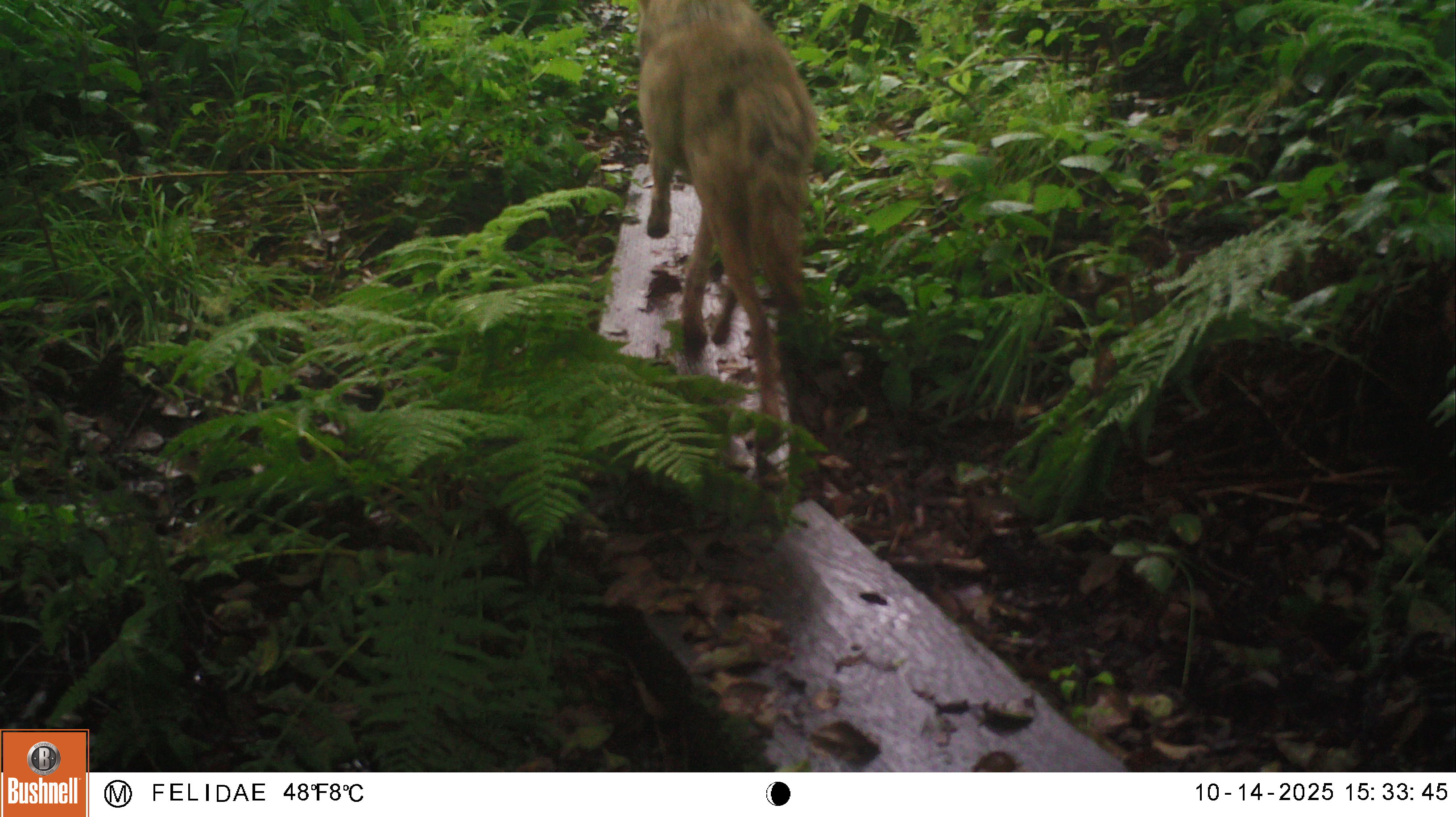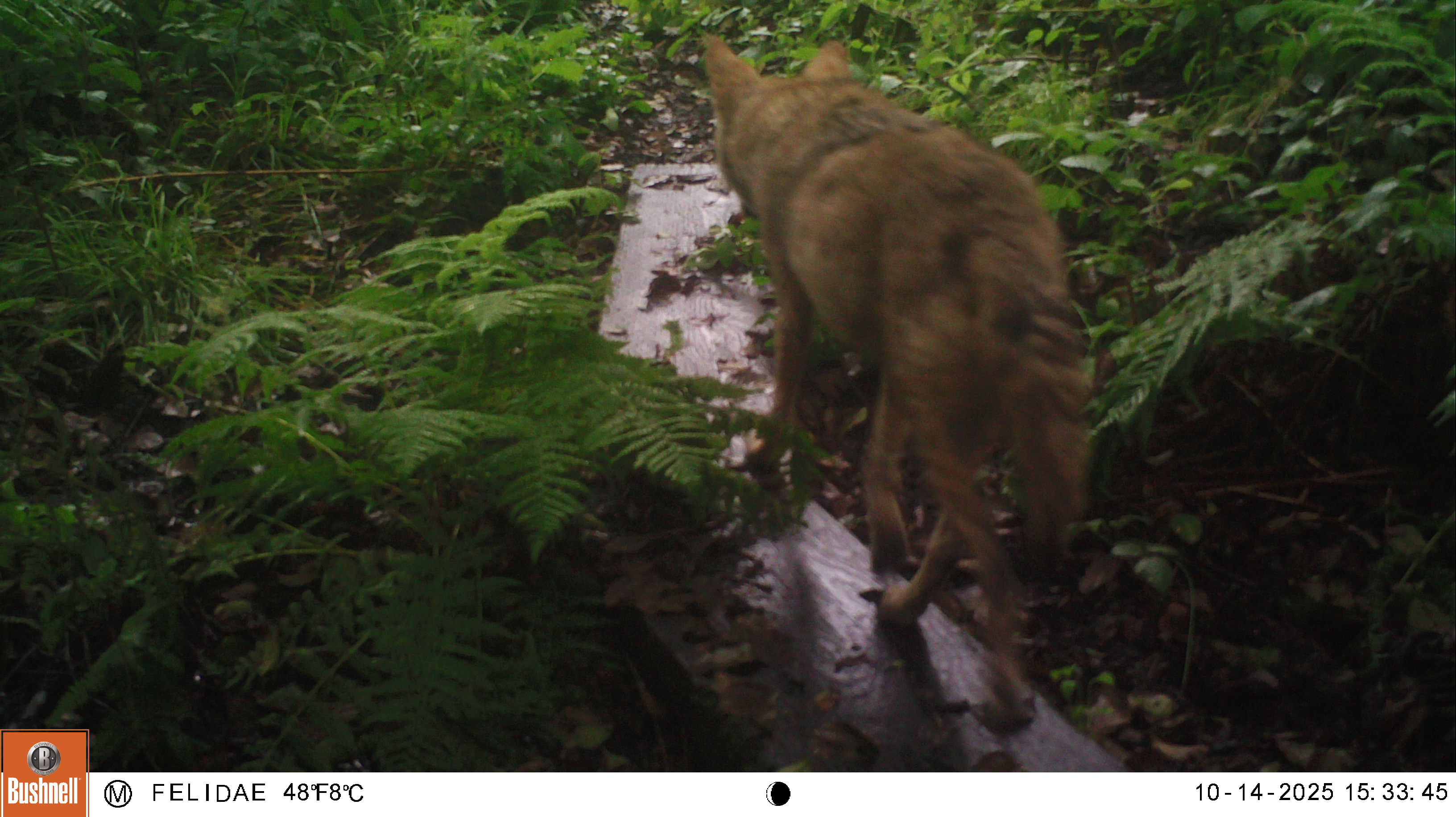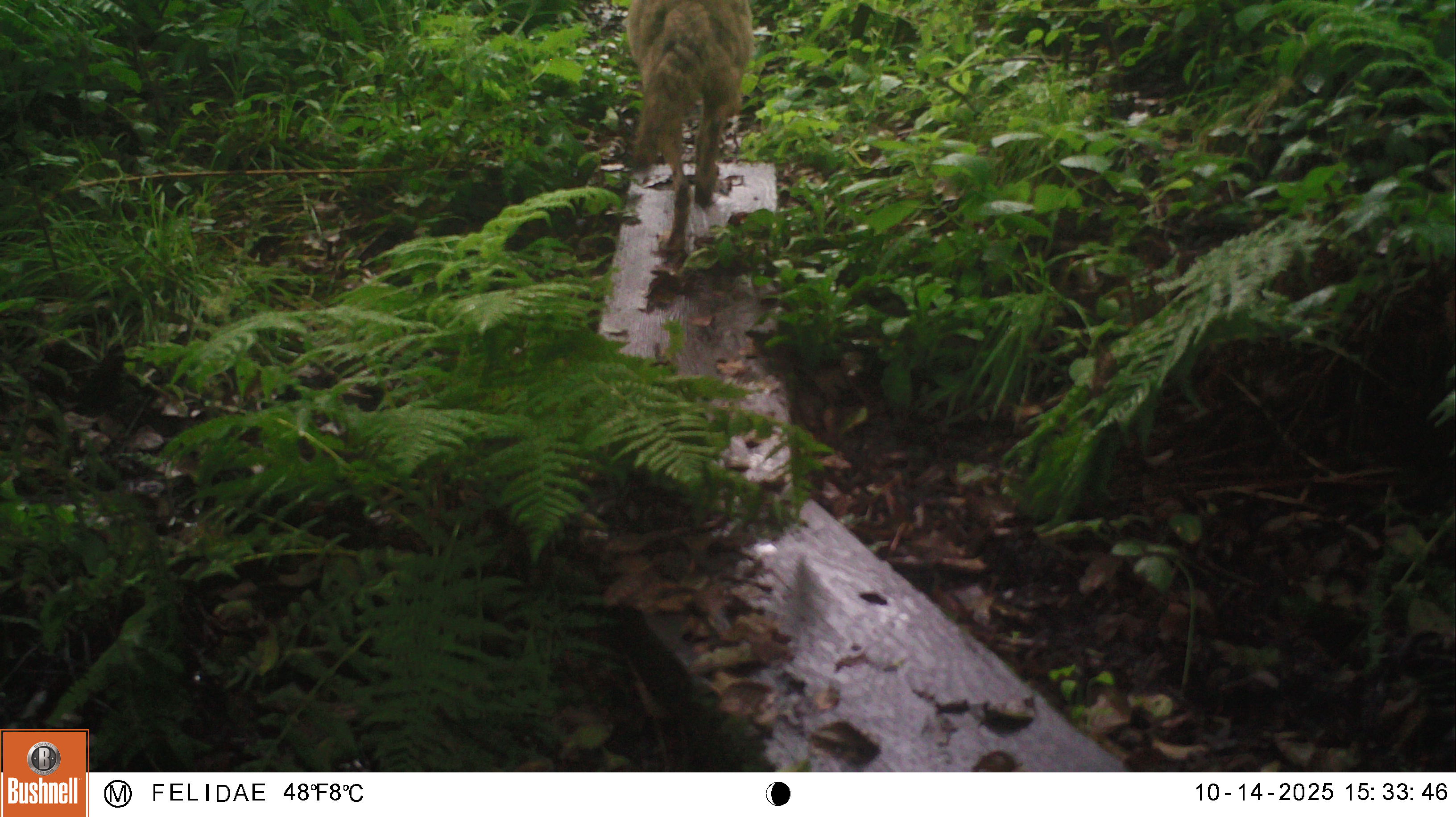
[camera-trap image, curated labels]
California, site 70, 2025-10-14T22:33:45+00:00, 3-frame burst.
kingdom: Animalia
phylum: Chordata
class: Mammalia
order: Carnivora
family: Canidae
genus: Canis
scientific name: Canis latrans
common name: coyote